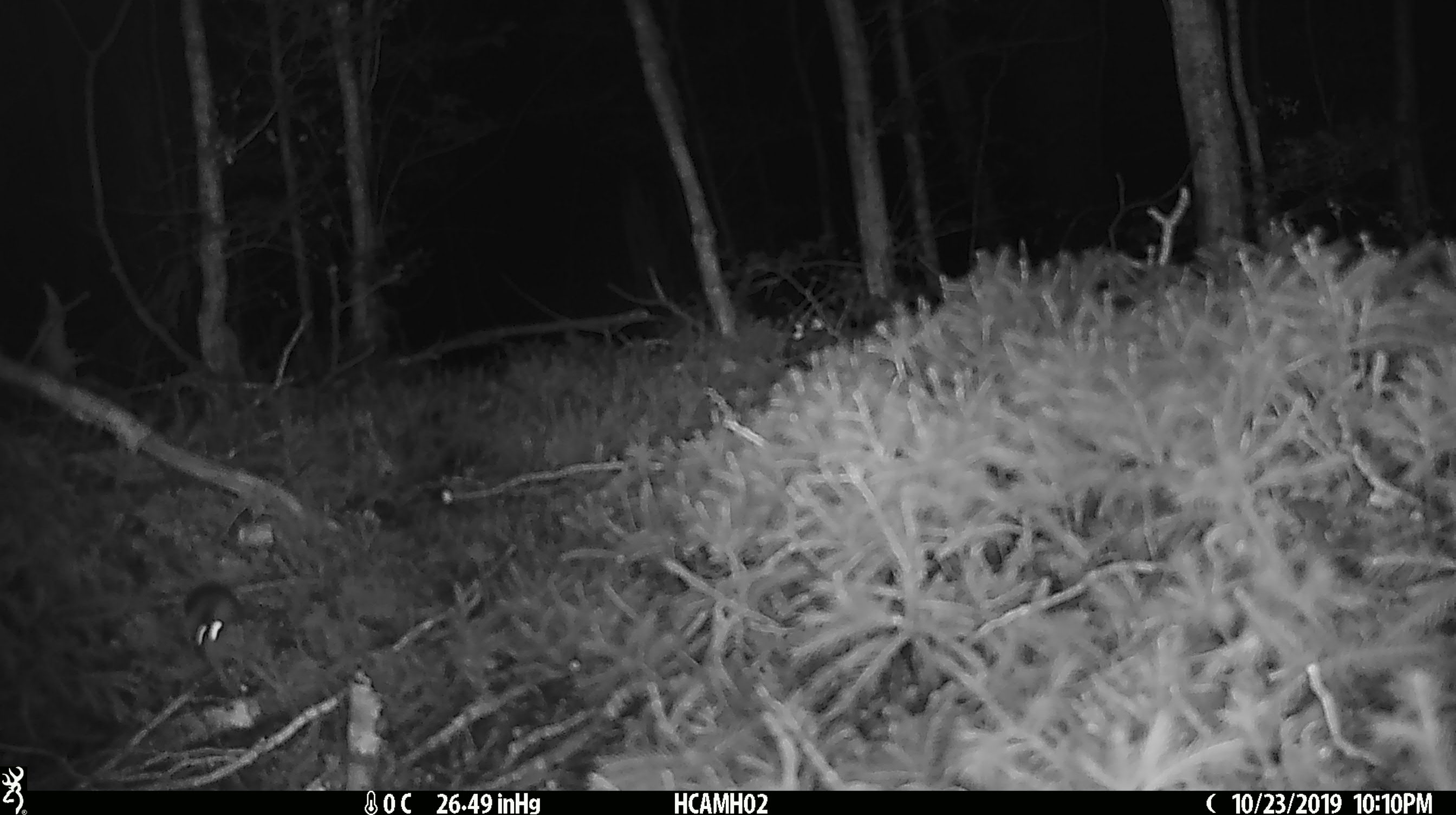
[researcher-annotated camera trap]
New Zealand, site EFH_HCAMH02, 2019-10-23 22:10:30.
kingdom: Animalia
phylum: Chordata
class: Mammalia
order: Rodentia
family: Muridae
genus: Mus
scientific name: Mus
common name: mouse